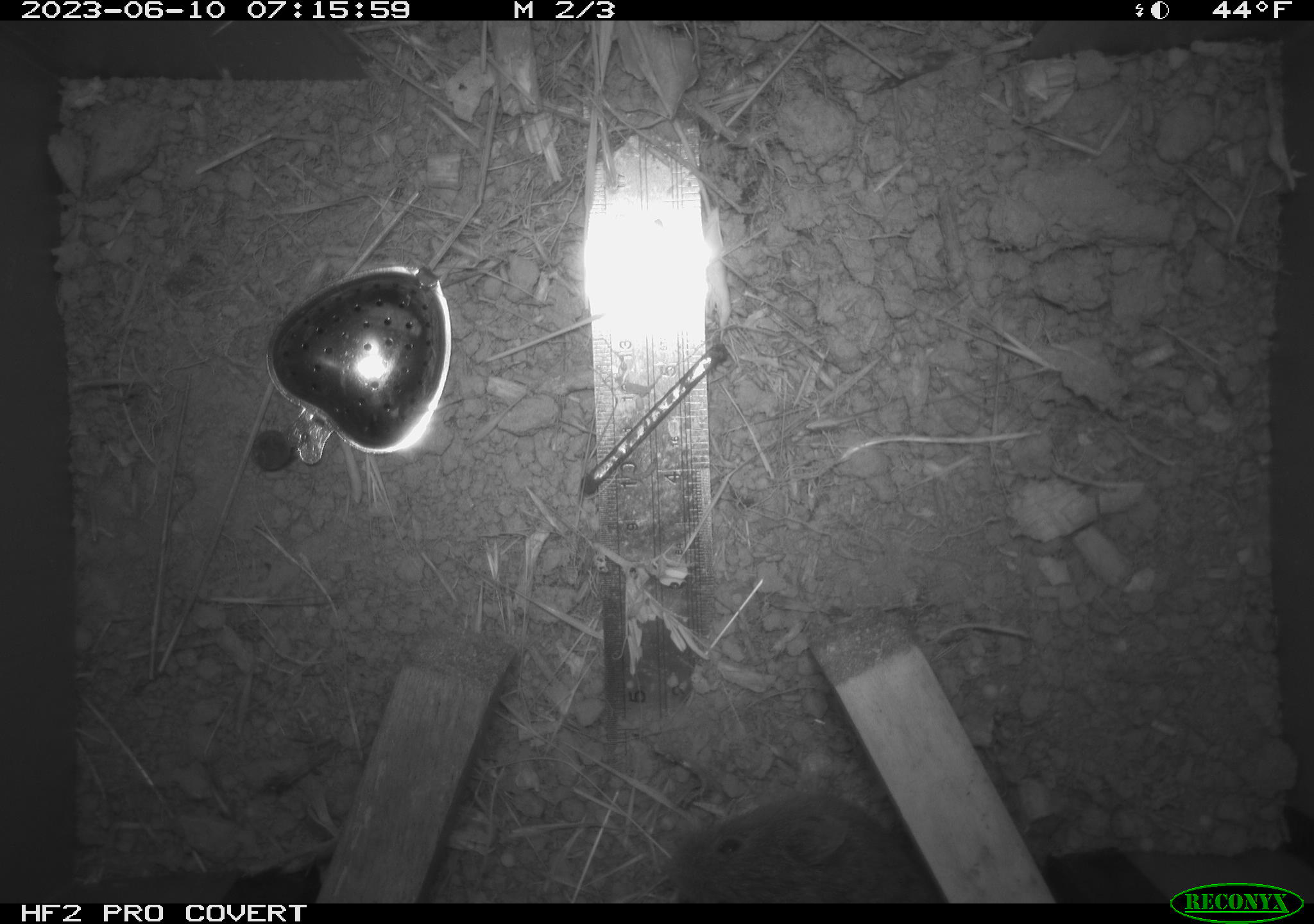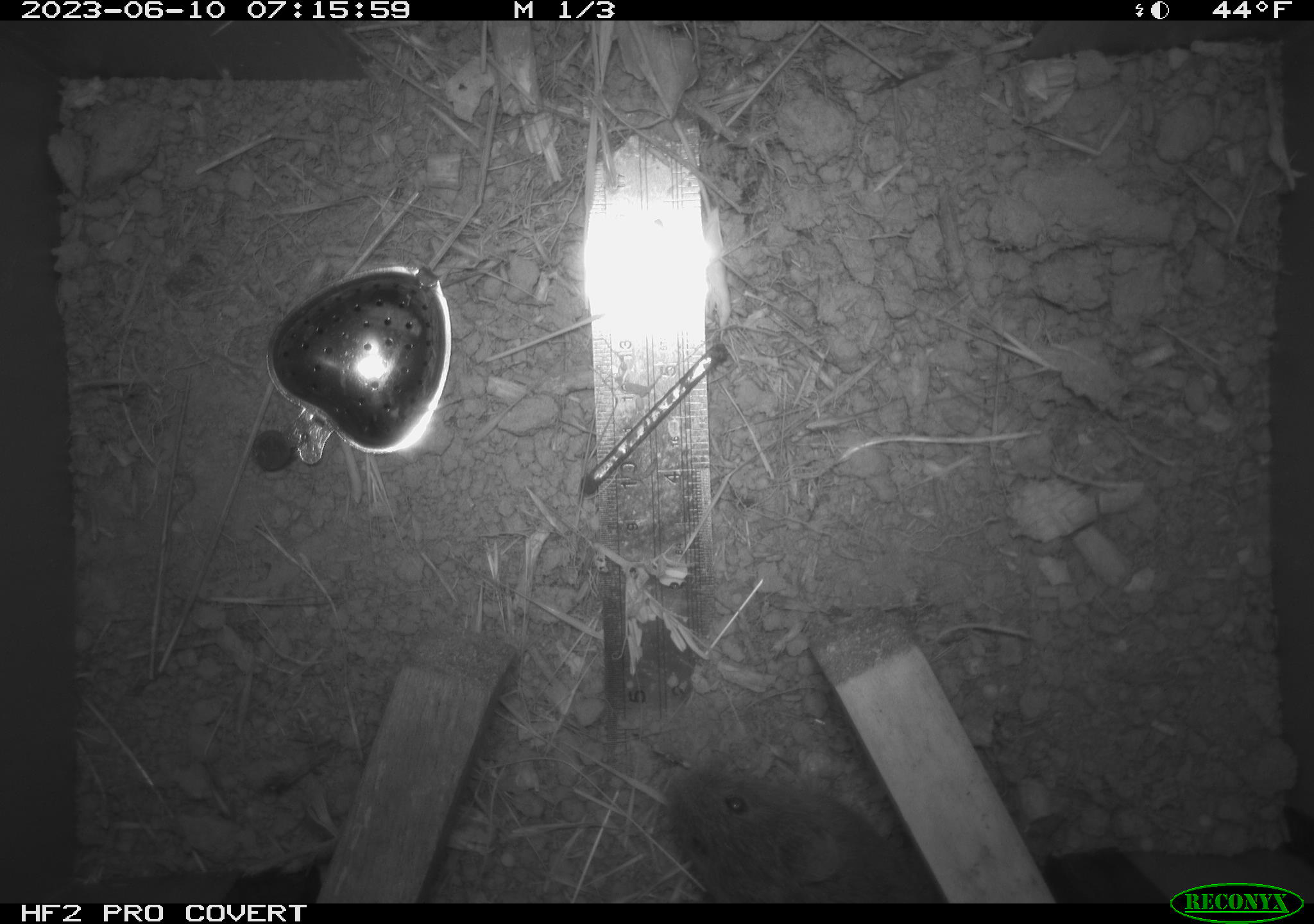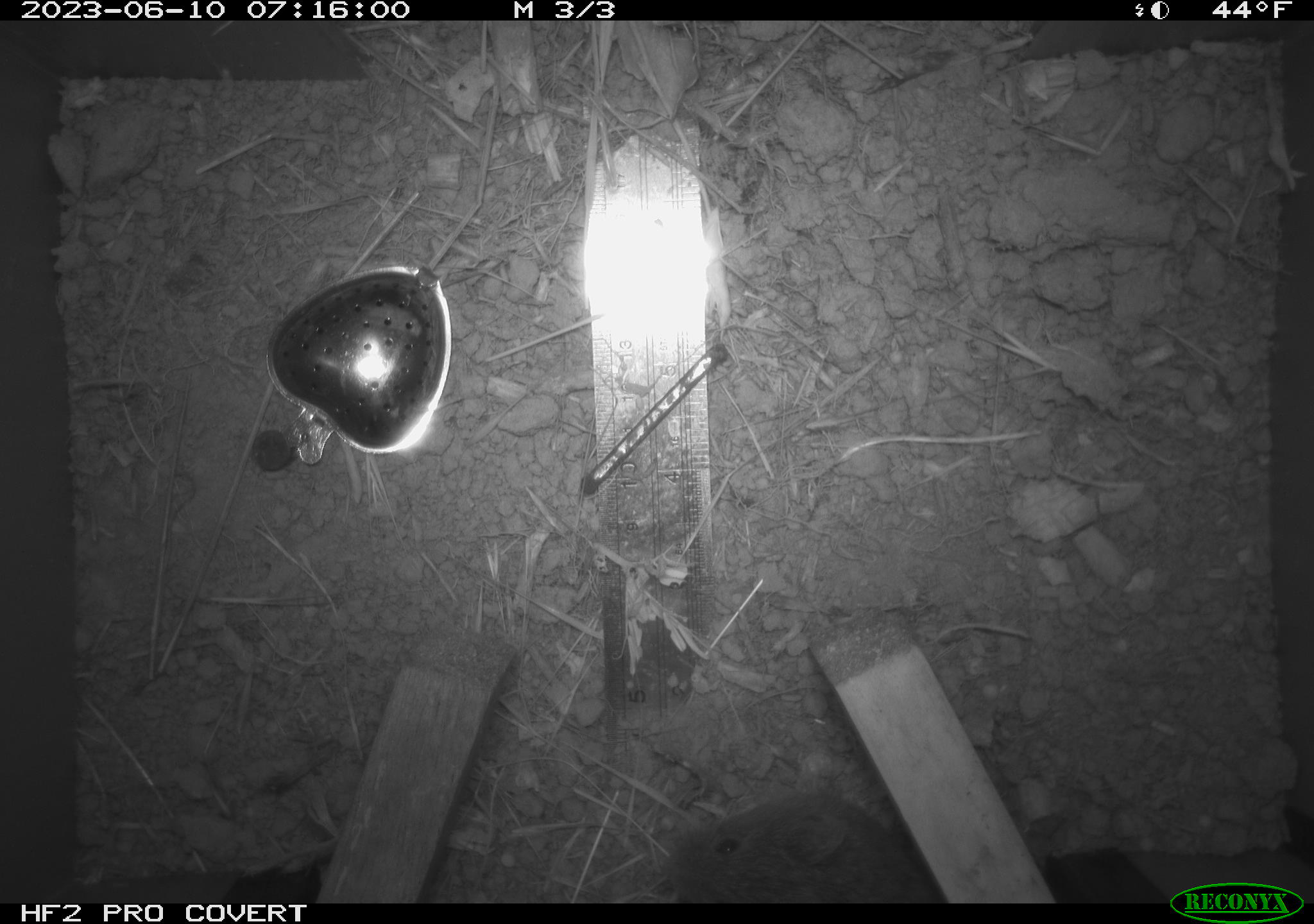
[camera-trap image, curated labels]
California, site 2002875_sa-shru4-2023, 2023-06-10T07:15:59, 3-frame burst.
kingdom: Animalia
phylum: Chordata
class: Mammalia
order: Rodentia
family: Cricetidae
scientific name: Arvicolinae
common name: voles, lemmings, and muskrats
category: arvicolinae subfamily